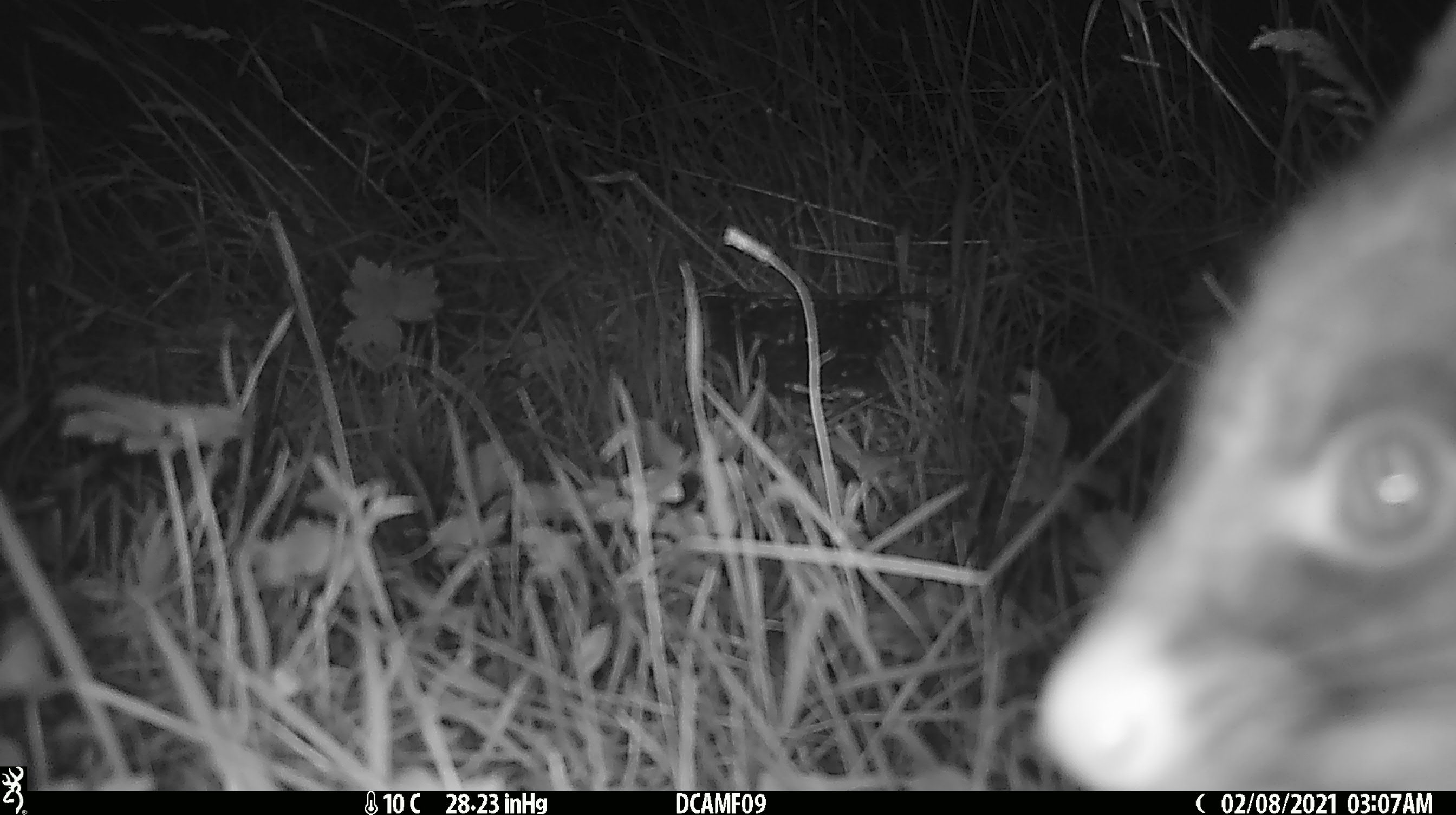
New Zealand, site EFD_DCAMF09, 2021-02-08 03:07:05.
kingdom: Animalia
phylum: Chordata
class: Mammalia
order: Diprotodontia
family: Phalangeridae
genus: Trichosurus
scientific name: Trichosurus vulpecula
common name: common brushtail possum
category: possum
Possum (common brushtail possum) (Trichosurus vulpecula).